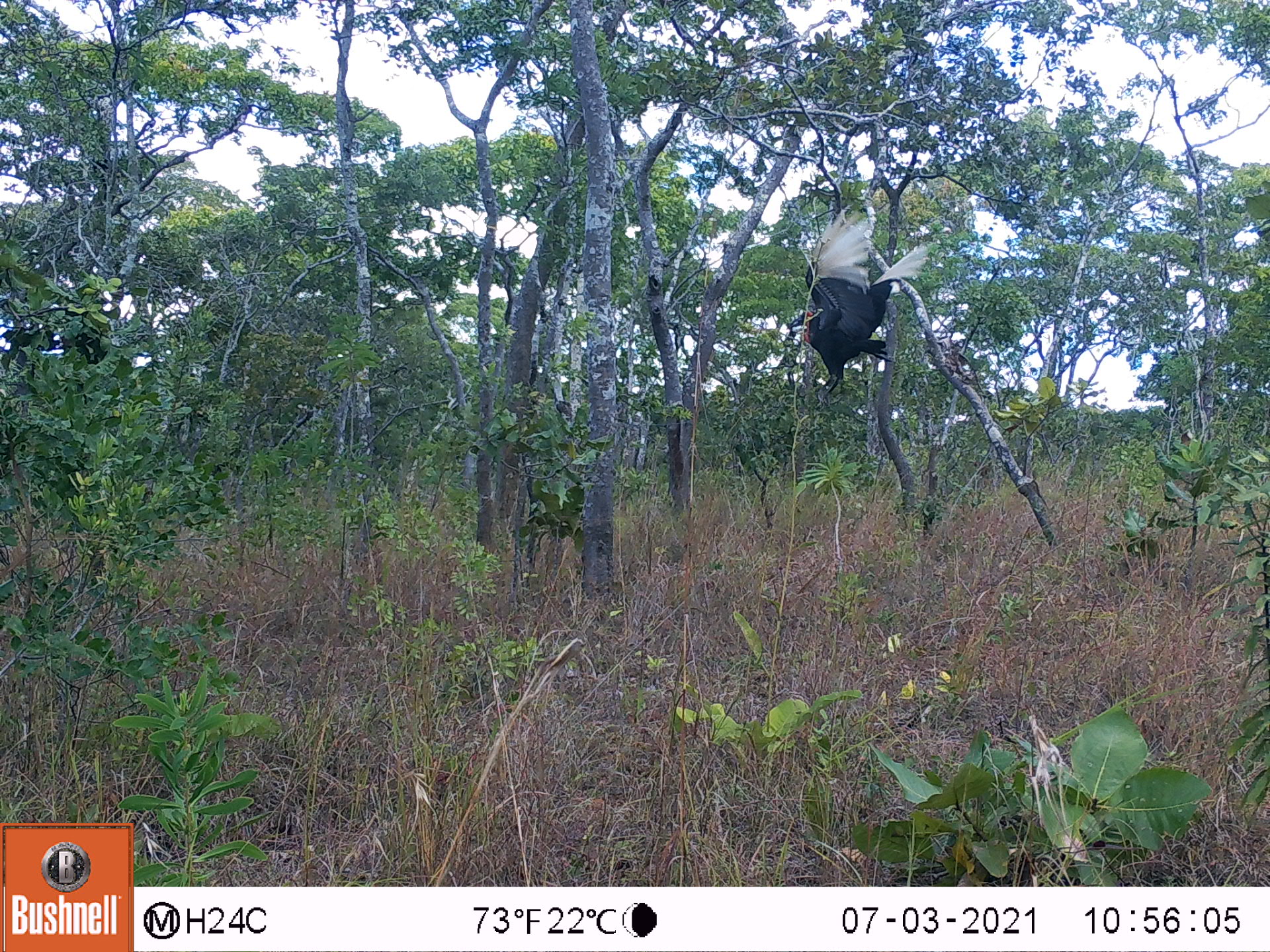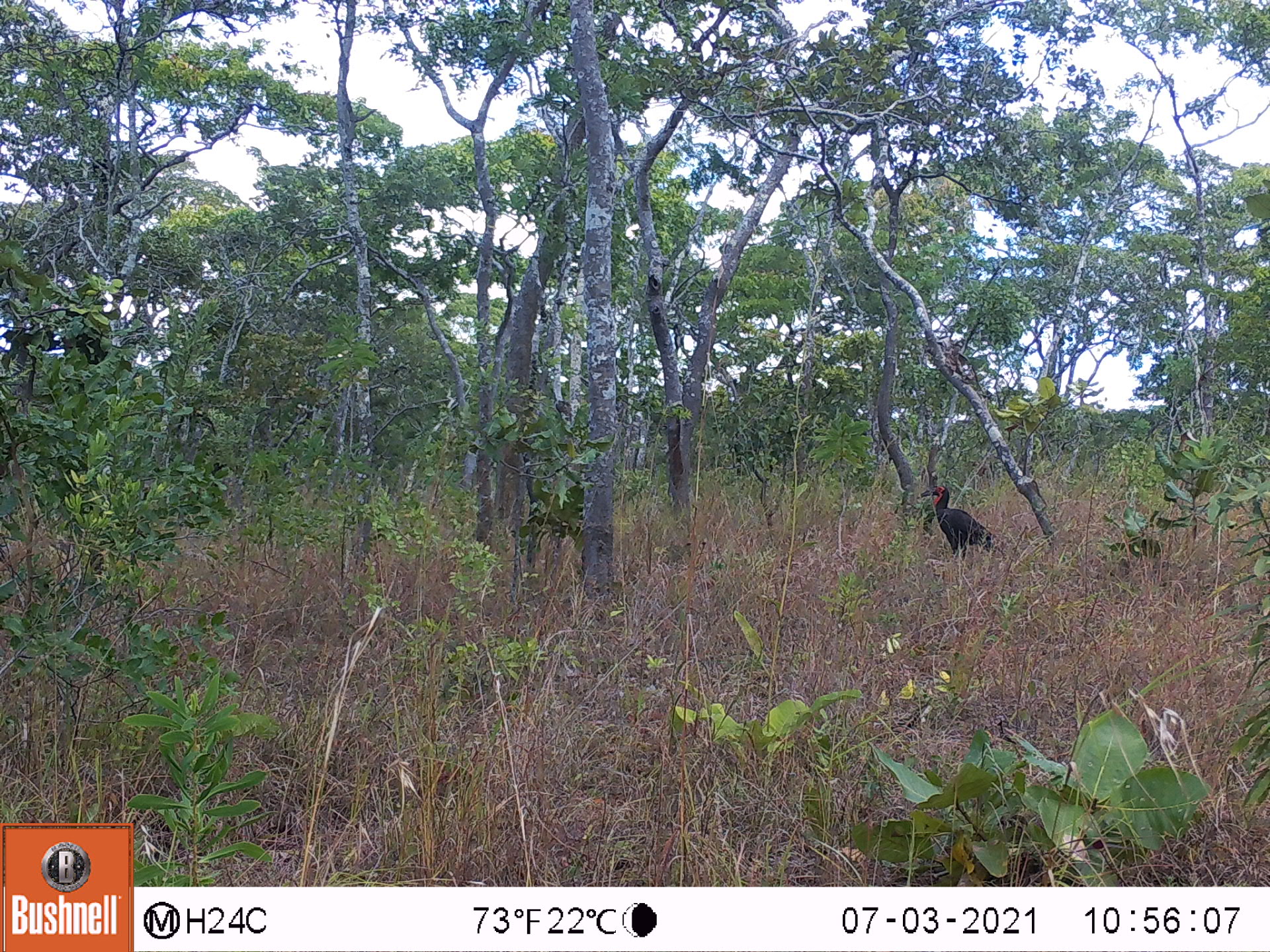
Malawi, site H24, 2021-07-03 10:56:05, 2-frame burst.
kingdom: Animalia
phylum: Chordata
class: Aves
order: Bucerotiformes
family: Bucorvidae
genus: Bucorvus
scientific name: Bucorvus leadbeateri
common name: southern ground hornbill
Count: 1.